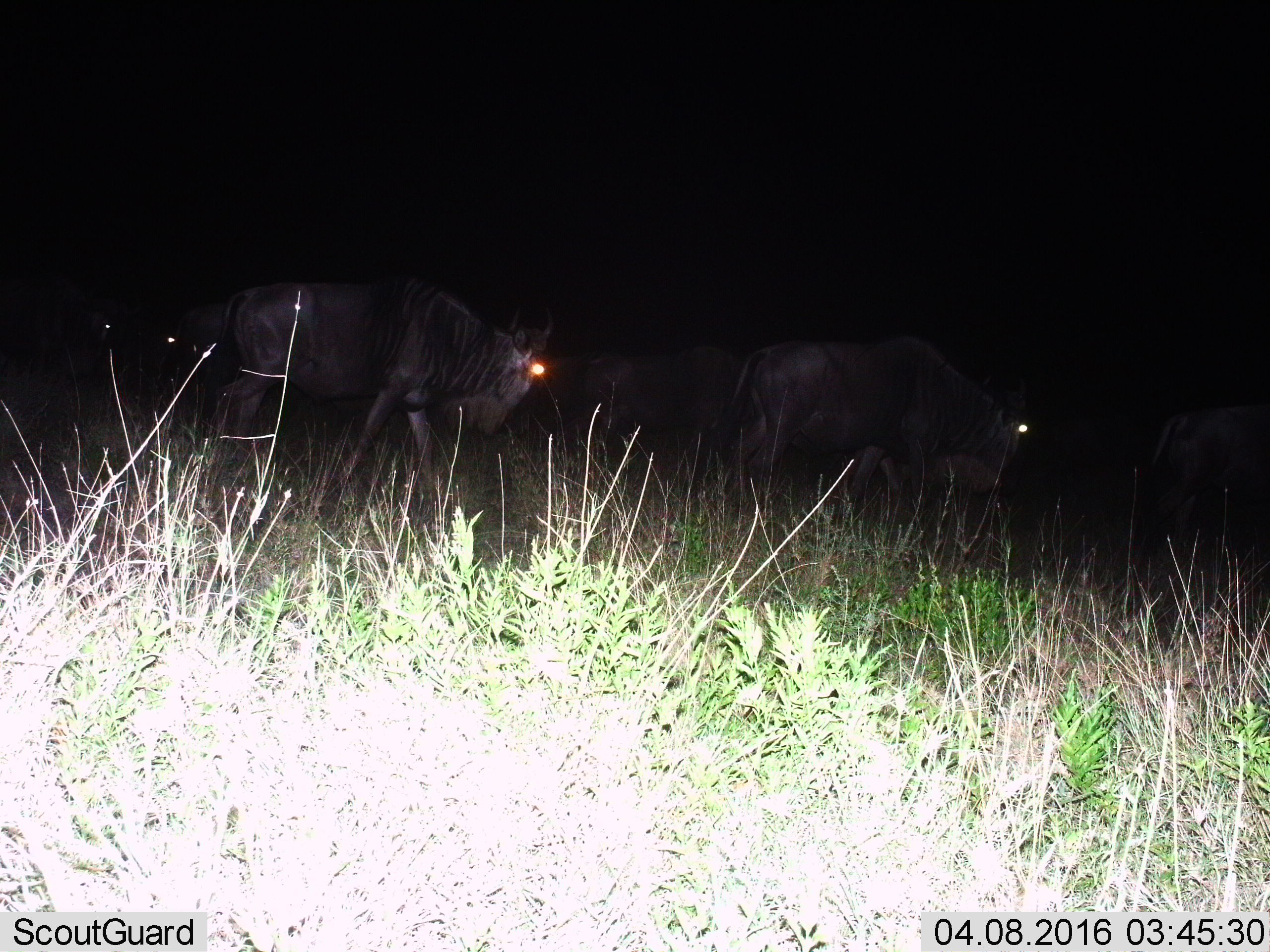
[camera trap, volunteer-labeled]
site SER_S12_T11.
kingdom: Animalia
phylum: Chordata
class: Mammalia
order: Artiodactyla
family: Bovidae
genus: Connochaetes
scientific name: Connochaetes taurinus taurinus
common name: blue wildebeest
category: wildebeestblue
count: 4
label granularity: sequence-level